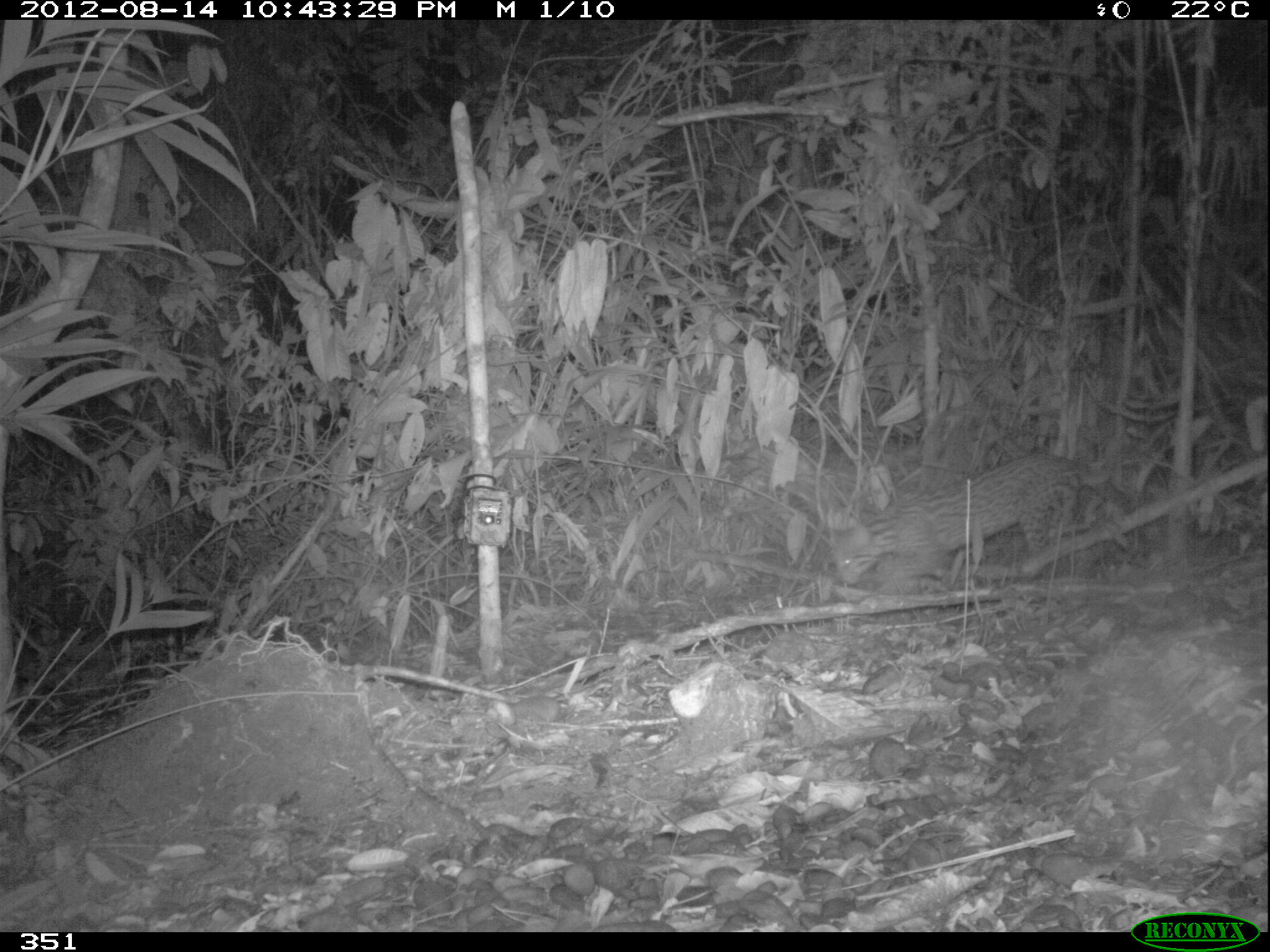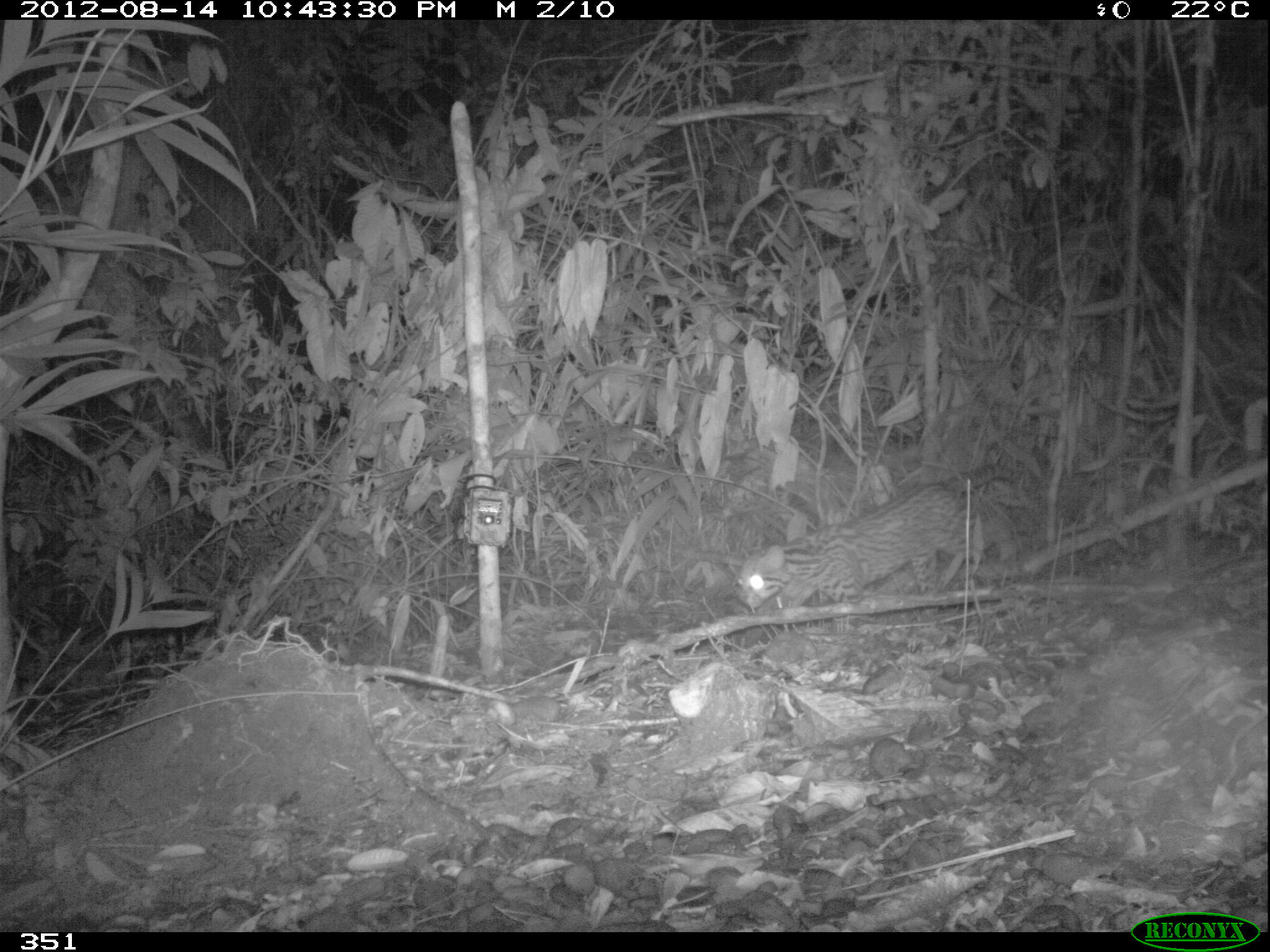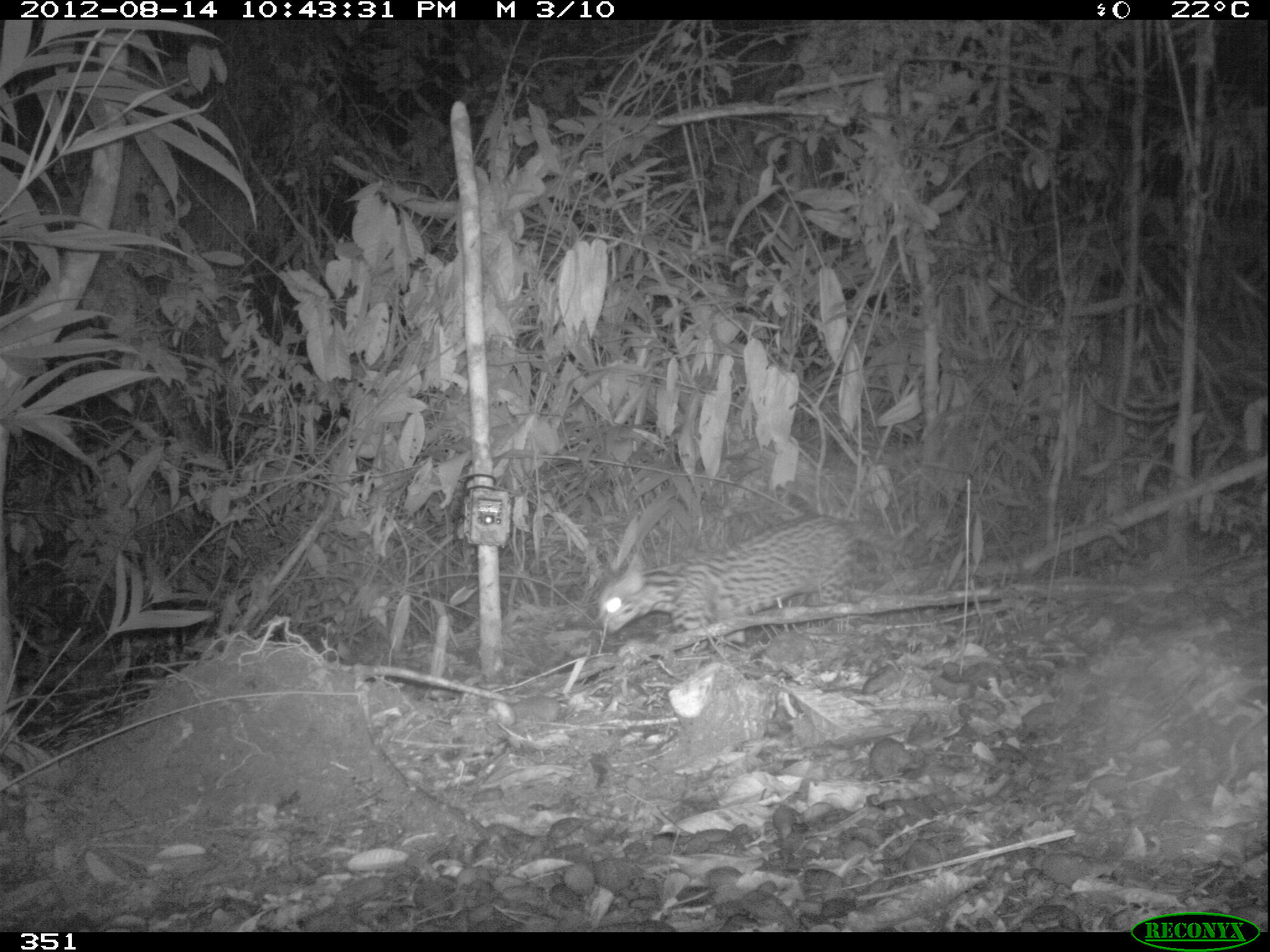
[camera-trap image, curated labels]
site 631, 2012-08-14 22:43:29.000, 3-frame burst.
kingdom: Animalia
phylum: Chordata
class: Mammalia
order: Carnivora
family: Felidae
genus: Leopardus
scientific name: Leopardus pardalis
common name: ocelot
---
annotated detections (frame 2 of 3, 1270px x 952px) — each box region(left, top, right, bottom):
leopardus pardalis: region(729, 461, 1017, 631)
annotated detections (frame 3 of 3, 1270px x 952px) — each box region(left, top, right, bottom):
leopardus pardalis: region(595, 511, 930, 656)